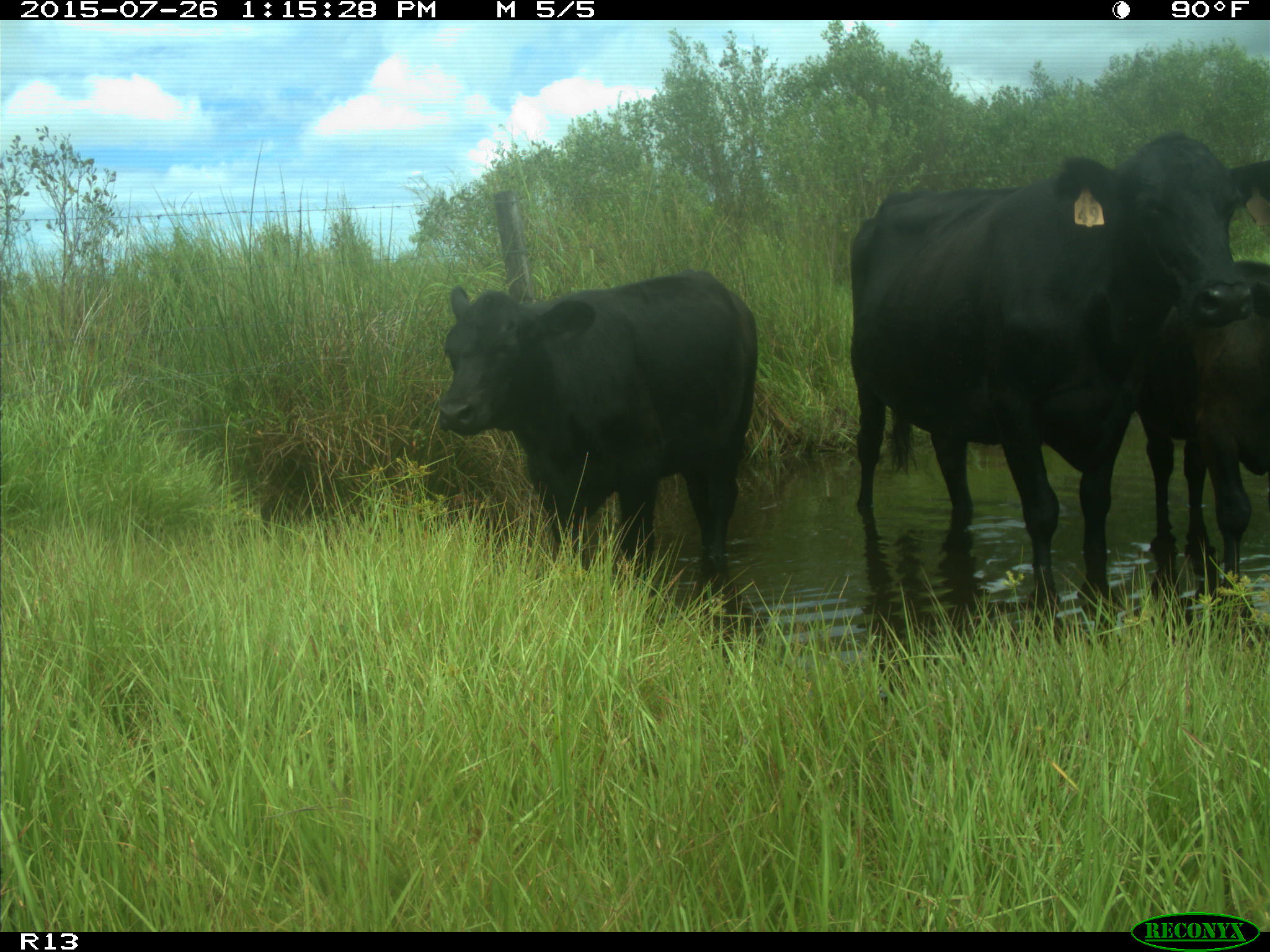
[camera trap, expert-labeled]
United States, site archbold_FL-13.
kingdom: Animalia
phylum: Chordata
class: Mammalia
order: Artiodactyla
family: Bovidae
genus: Bos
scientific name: Bos taurus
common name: domestic cow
Bos taurus (domestic cow).